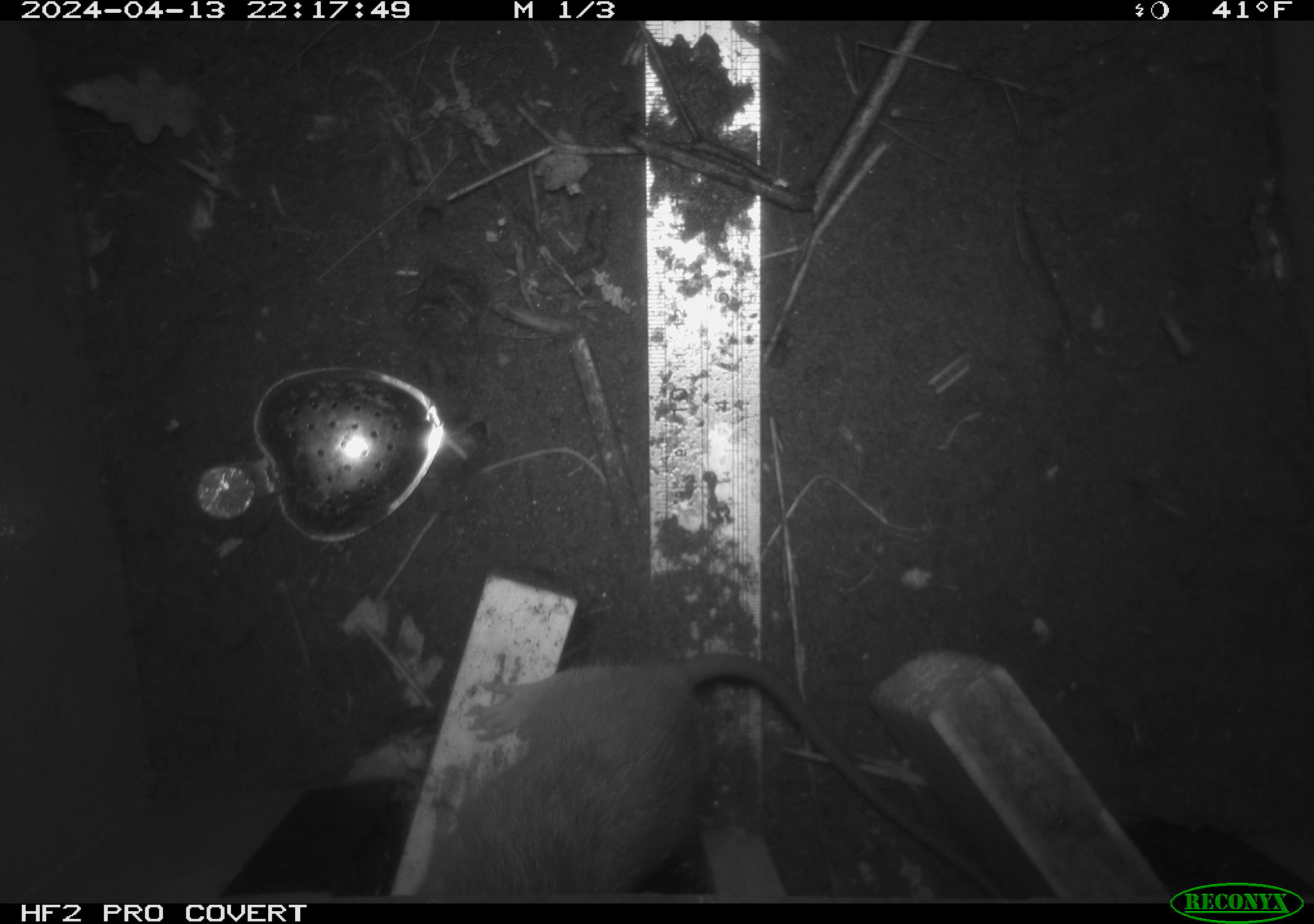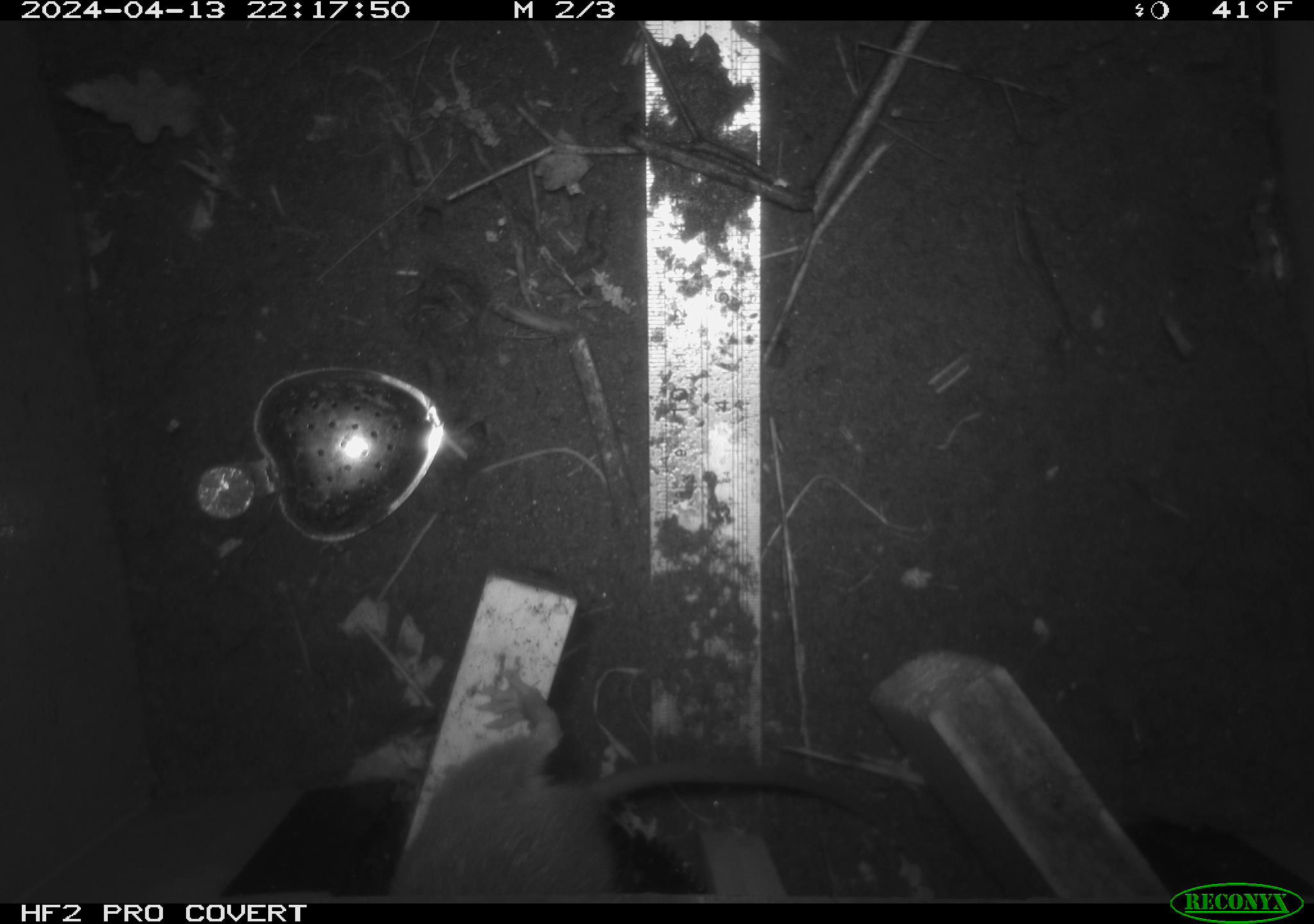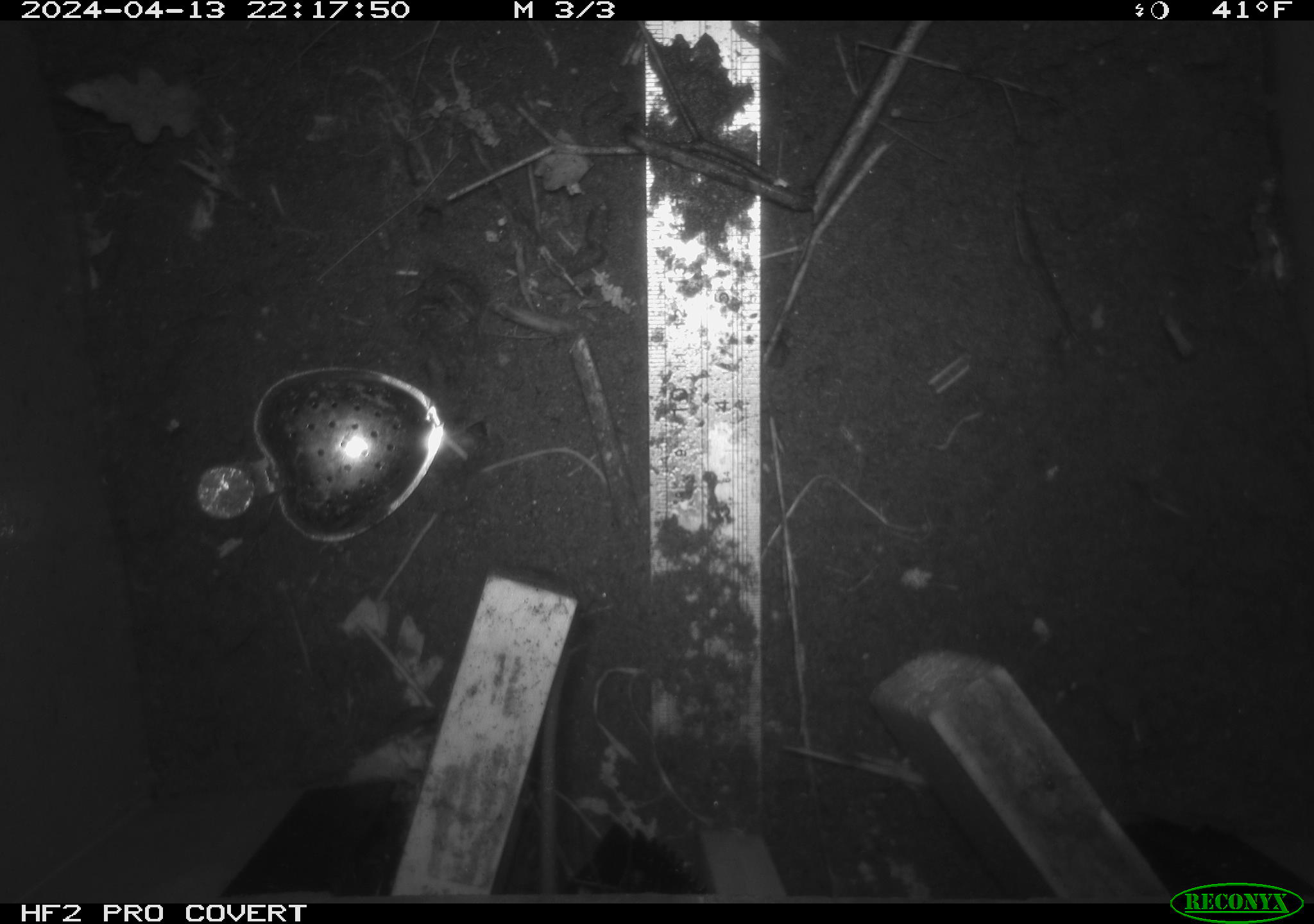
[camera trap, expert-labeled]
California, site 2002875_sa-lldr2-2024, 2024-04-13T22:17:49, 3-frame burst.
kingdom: Animalia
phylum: Chordata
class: Mammalia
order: Rodentia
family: Muridae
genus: Rattus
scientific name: Rattus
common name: rat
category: rattus species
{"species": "rattus species (rat) (Rattus)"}